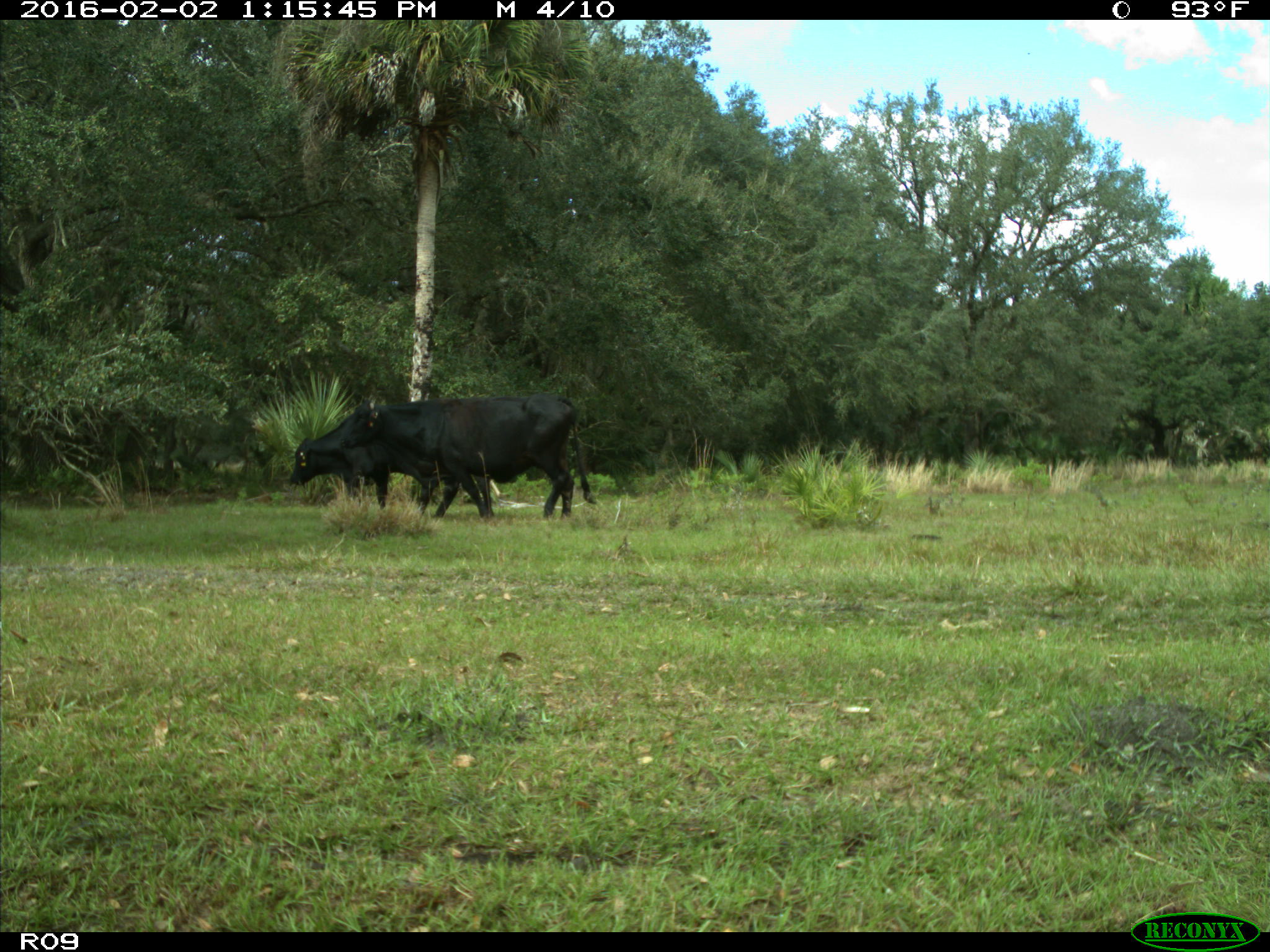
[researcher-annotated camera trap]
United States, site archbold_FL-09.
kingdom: Animalia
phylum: Chordata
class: Mammalia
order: Artiodactyla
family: Bovidae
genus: Bos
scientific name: Bos taurus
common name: domestic cow